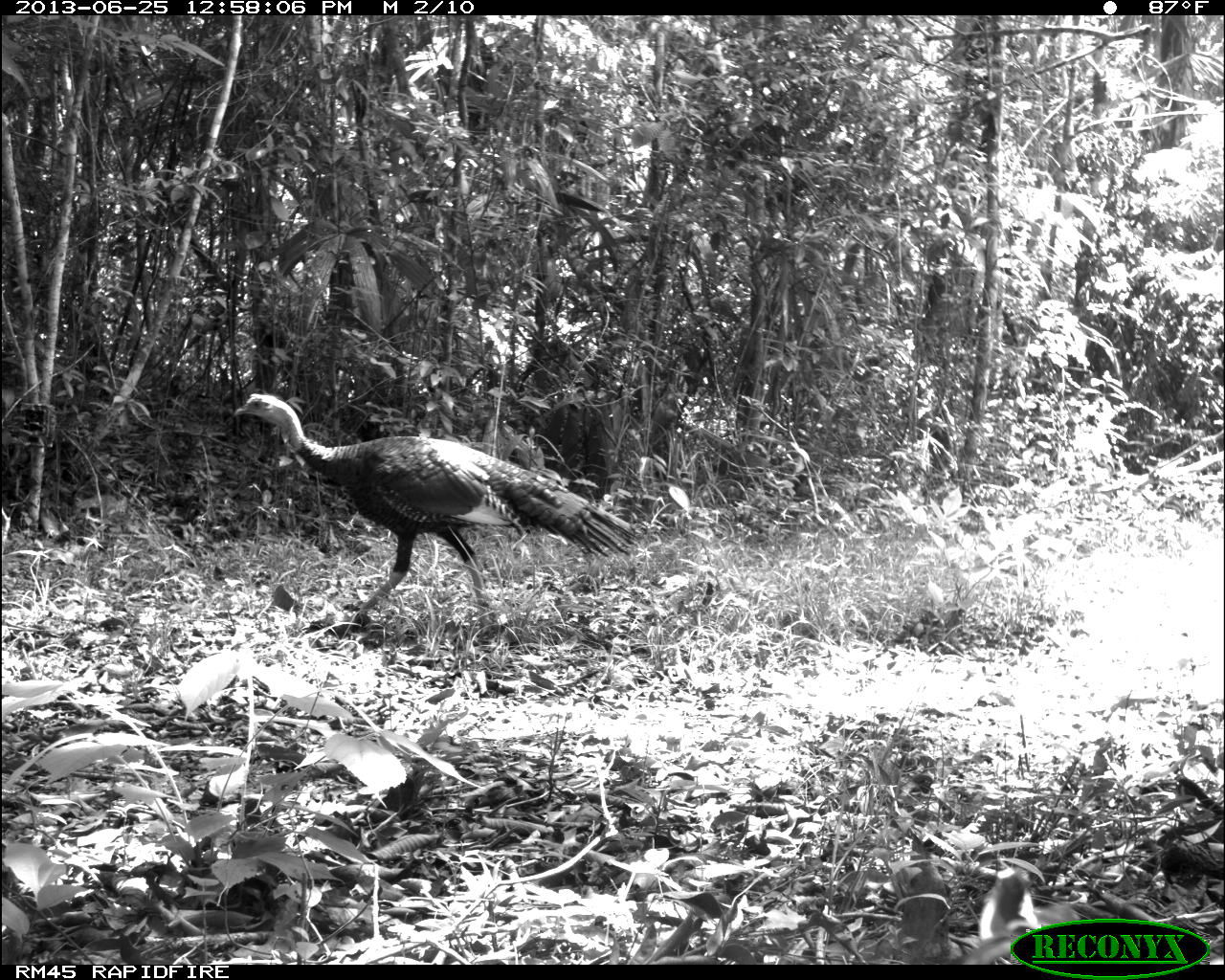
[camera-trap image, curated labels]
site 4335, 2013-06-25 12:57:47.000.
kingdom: Animalia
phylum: Chordata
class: Aves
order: Galliformes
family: Phasianidae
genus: Meleagris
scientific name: Meleagris ocellata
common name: ocellated turkey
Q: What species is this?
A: Meleagris ocellata (ocellated turkey).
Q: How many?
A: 1.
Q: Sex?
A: Male.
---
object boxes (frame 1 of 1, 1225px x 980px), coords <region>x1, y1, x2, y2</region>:
meleagris ocellata: <region>232, 393, 638, 629</region>